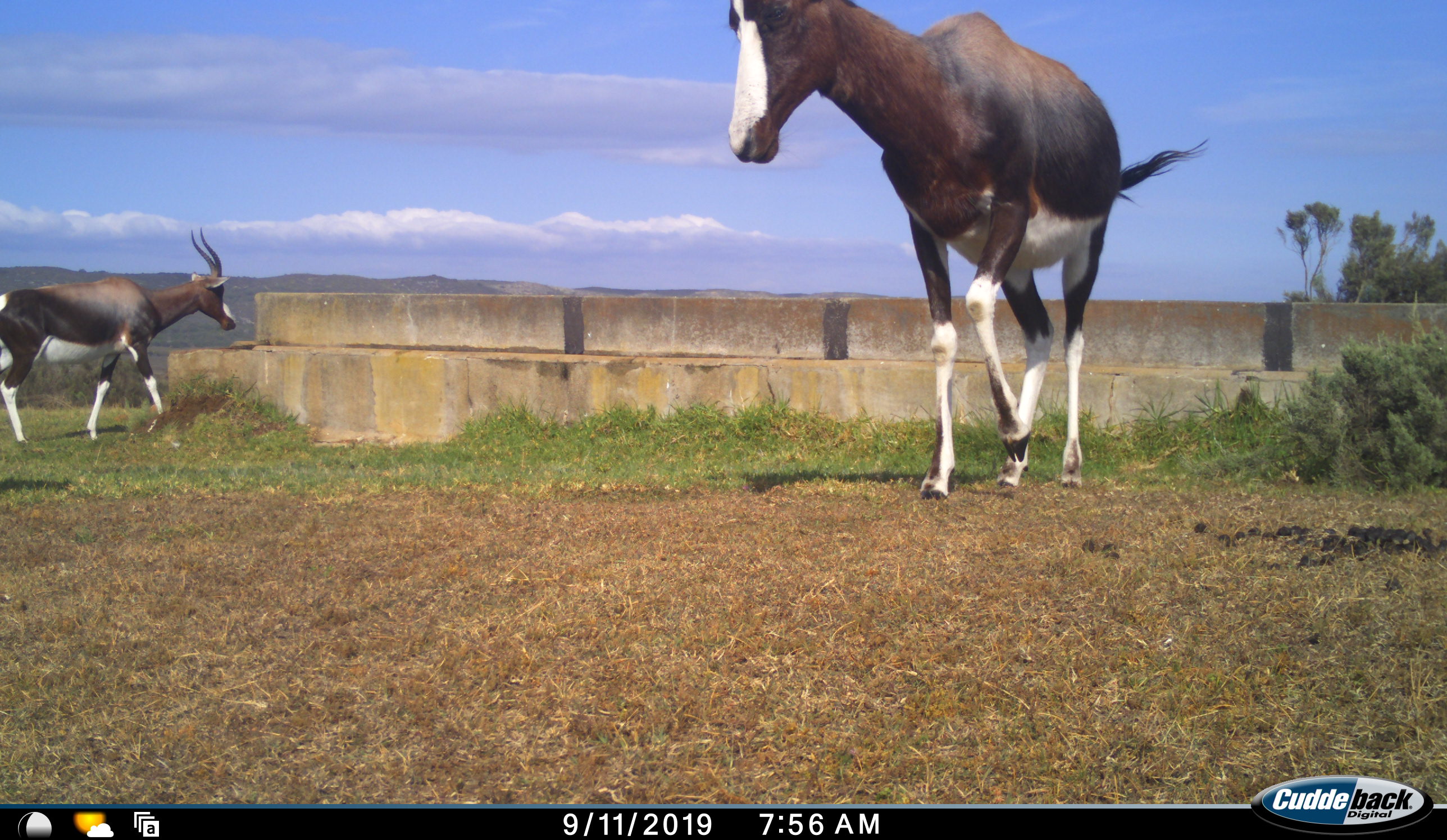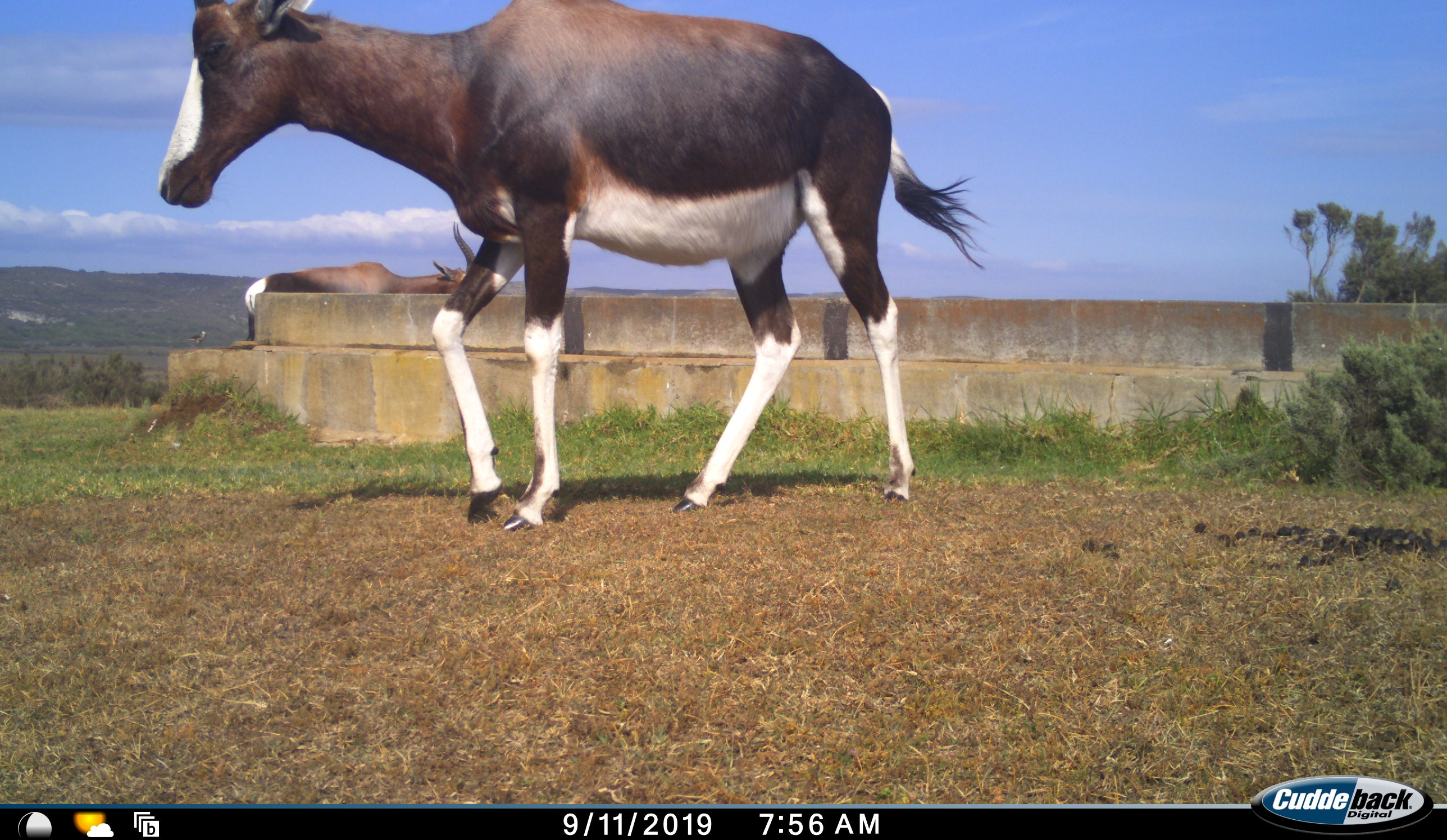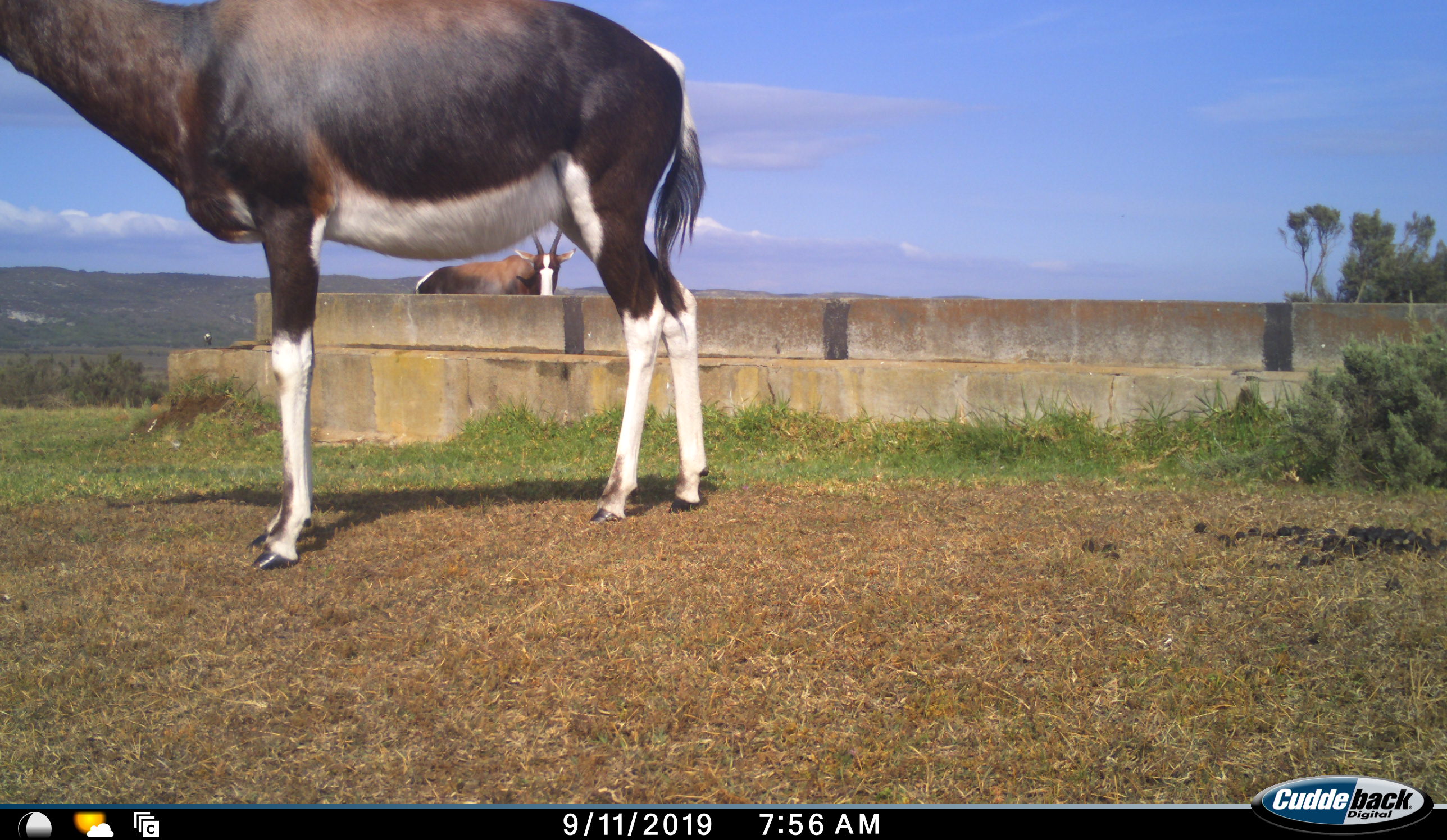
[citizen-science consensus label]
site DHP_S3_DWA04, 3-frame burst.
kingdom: Animalia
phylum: Chordata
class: Mammalia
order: Artiodactyla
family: Bovidae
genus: Damaliscus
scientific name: Damaliscus pygargus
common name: bontebok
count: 2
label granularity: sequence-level